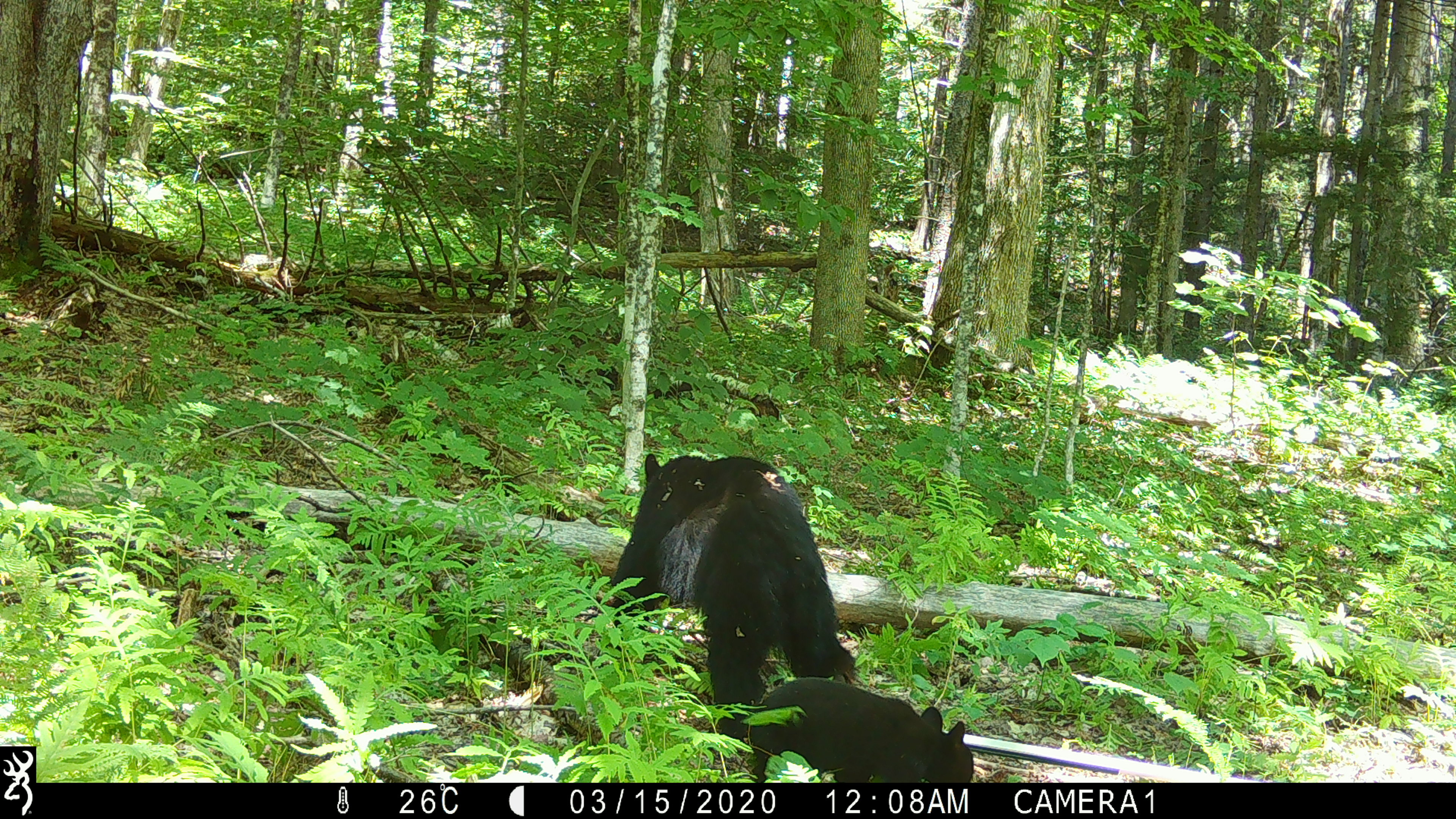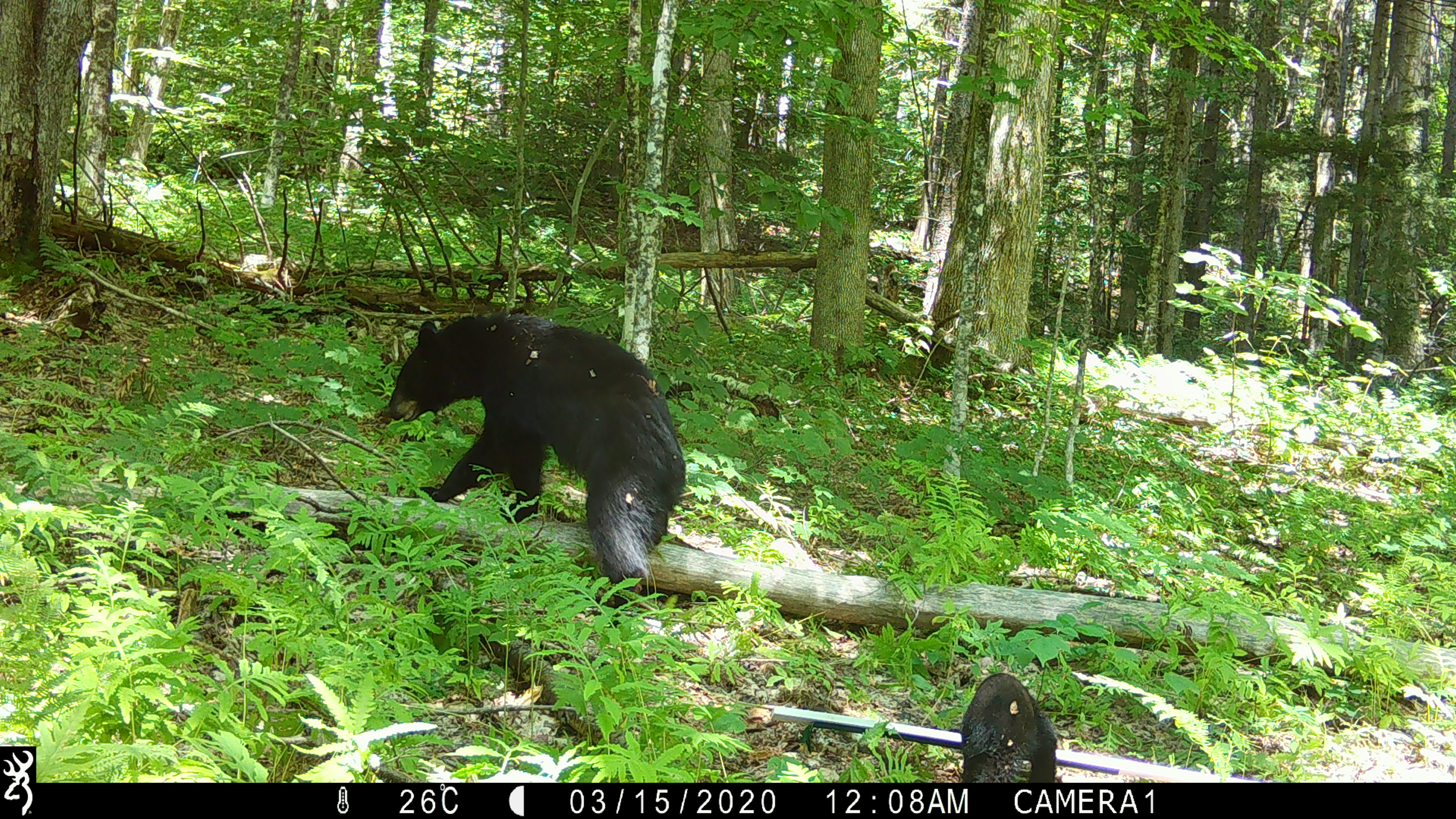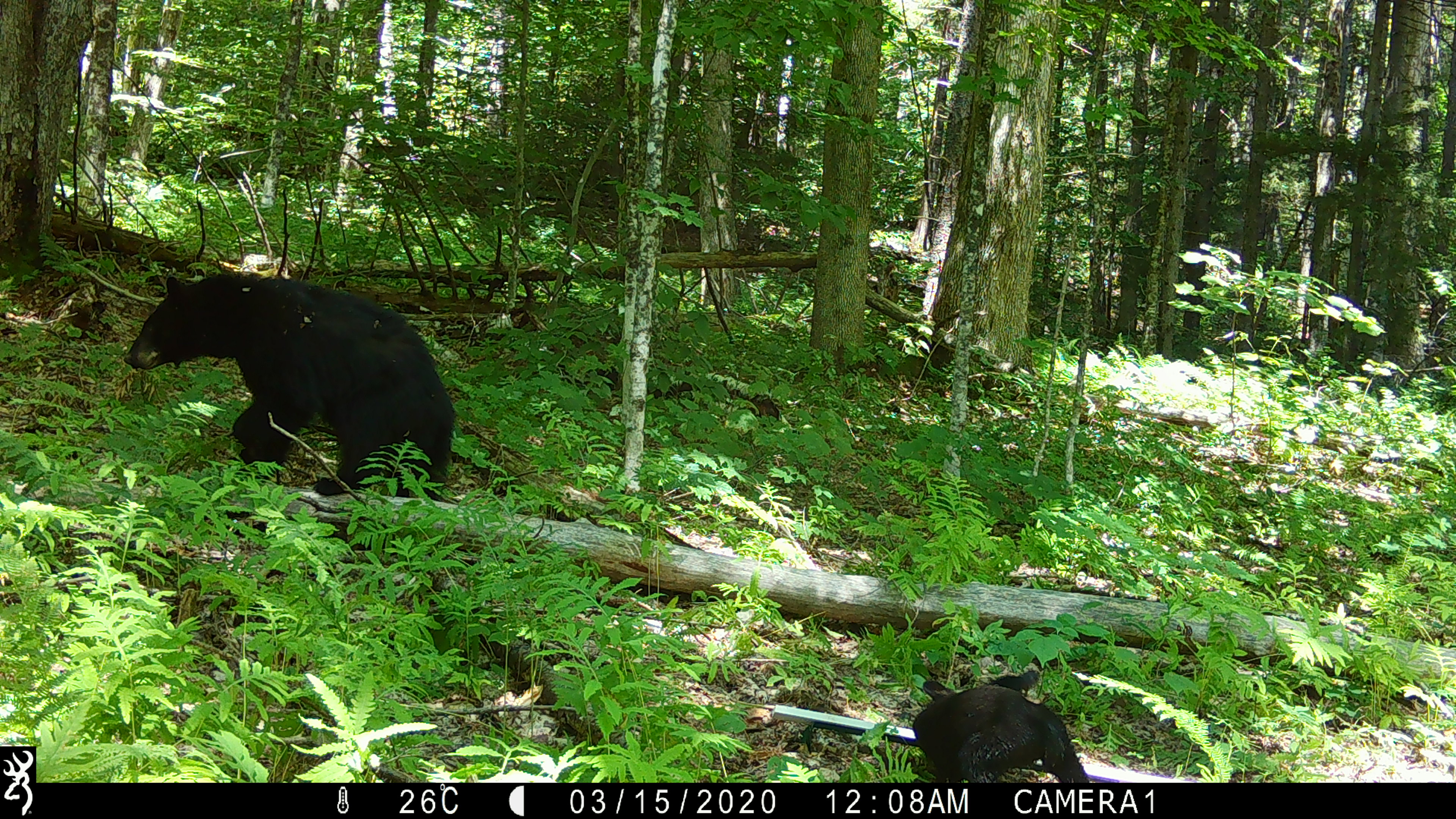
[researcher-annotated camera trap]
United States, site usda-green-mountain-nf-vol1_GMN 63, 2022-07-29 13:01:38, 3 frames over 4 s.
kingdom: Animalia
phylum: Chordata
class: Mammalia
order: Carnivora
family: Ursidae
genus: Ursus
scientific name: Ursus americanus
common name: black bear